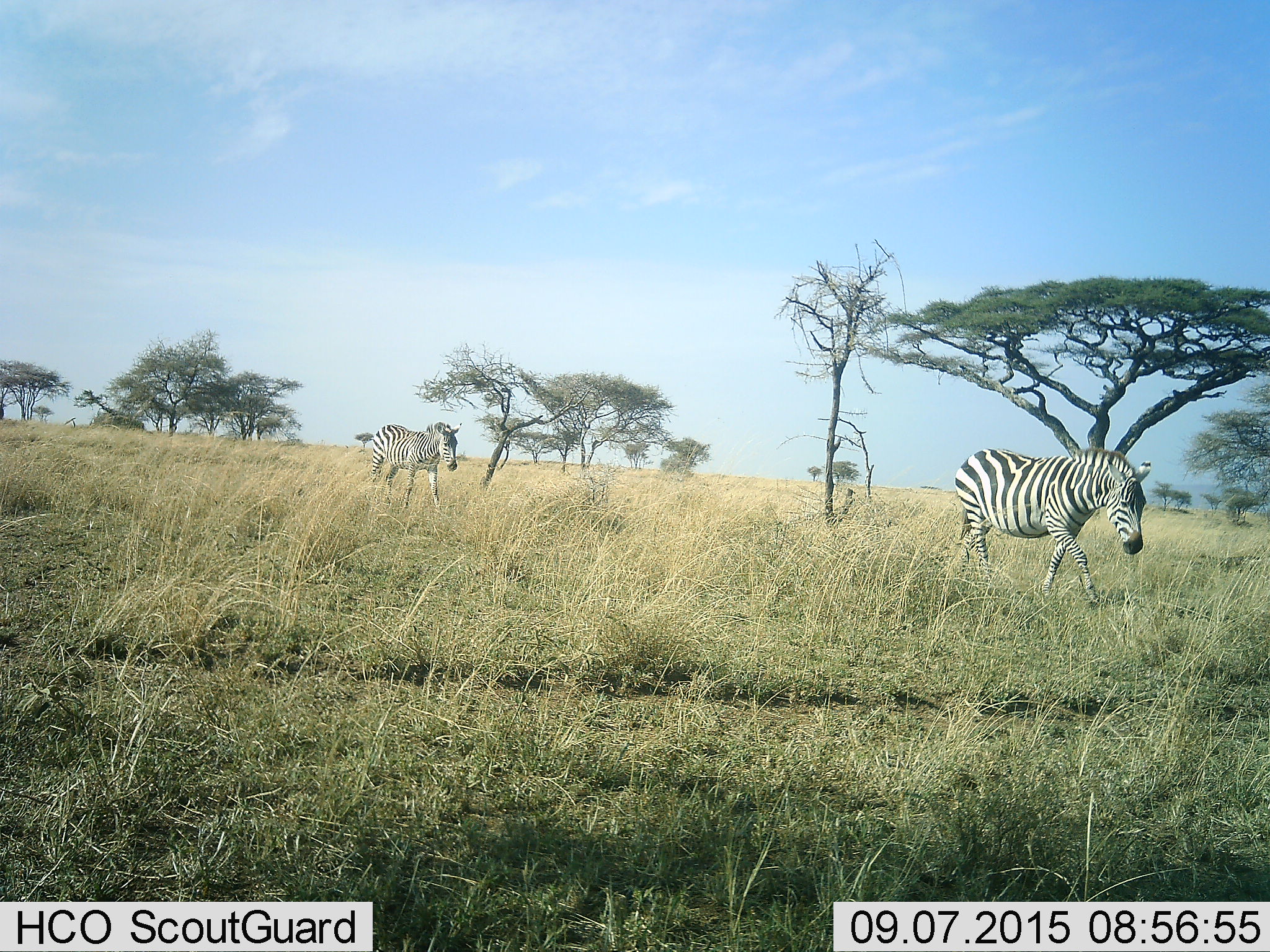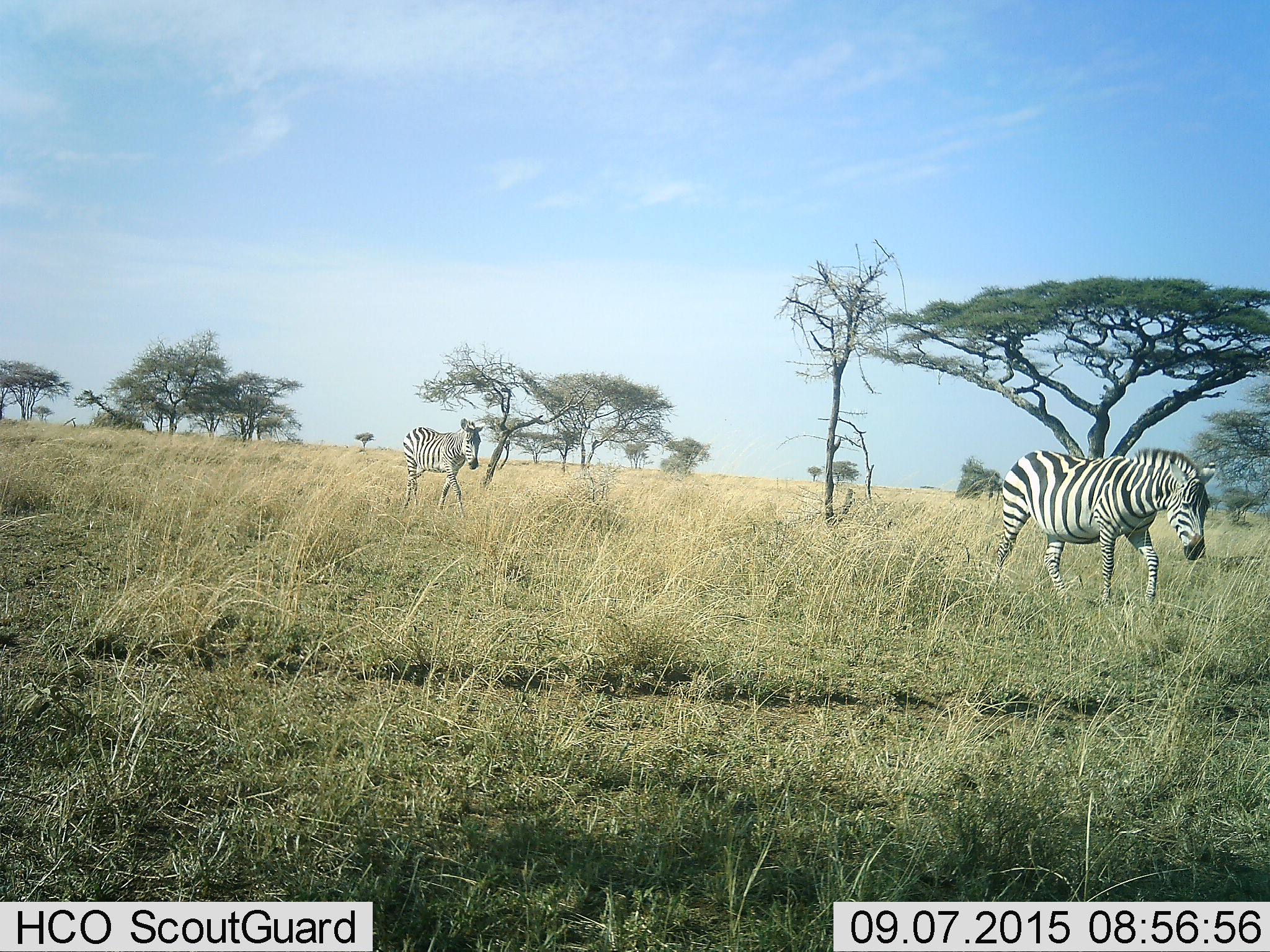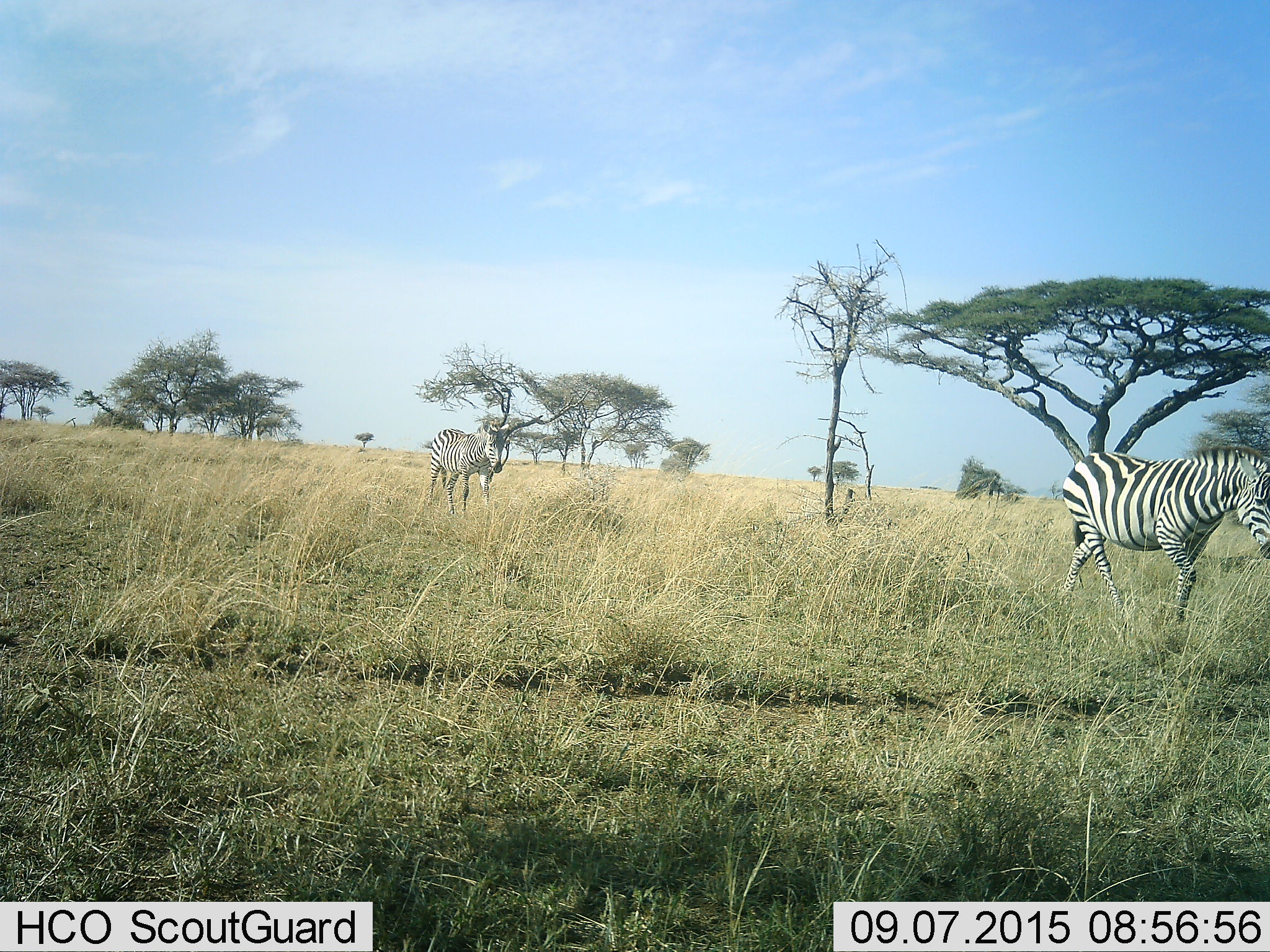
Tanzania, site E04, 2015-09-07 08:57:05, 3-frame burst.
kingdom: Animalia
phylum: Chordata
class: Mammalia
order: Perissodactyla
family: Equidae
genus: Equus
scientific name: Equus quagga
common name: plains zebra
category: zebra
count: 2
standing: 6%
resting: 0%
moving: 100%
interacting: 0%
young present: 0%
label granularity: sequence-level